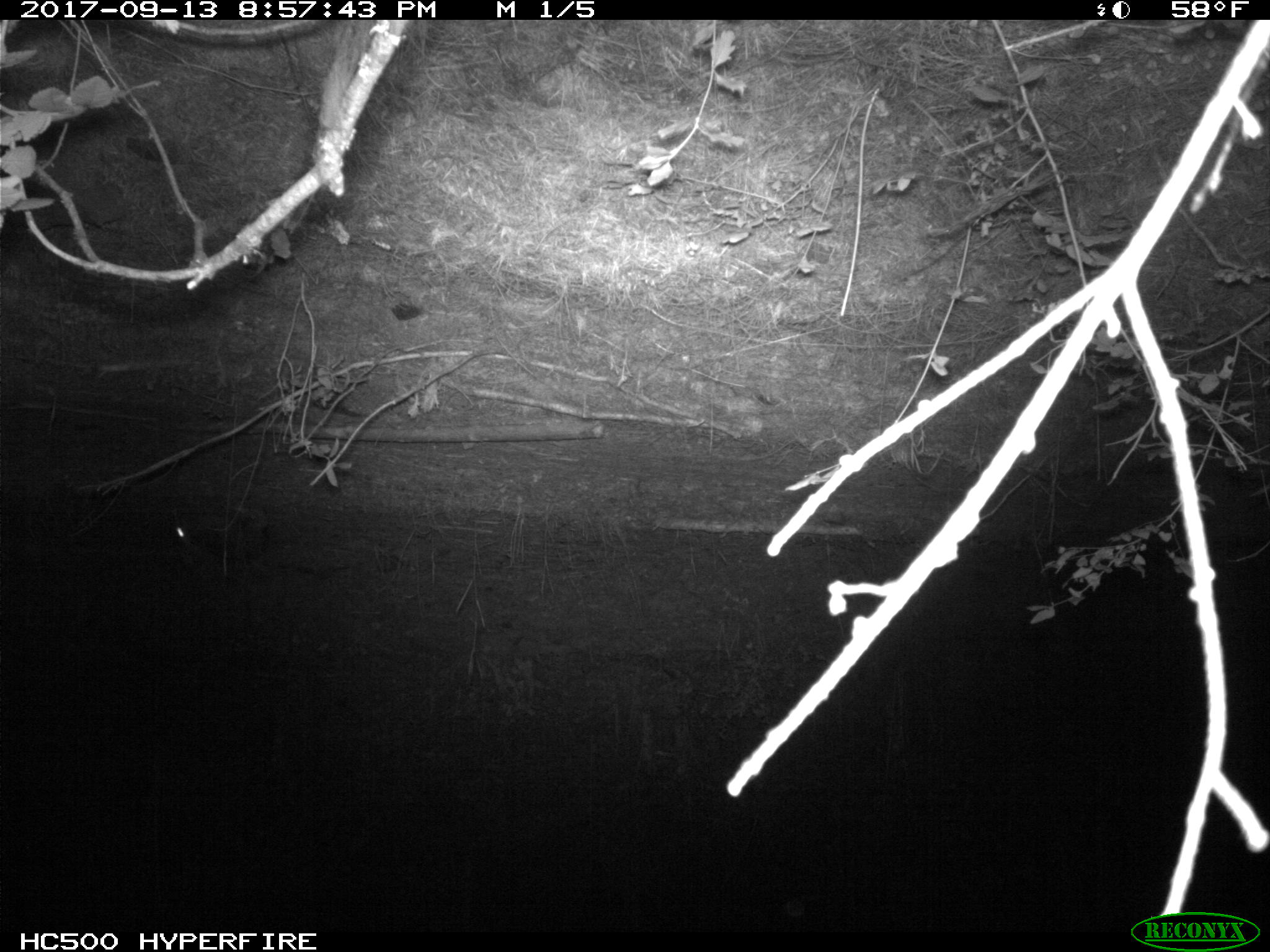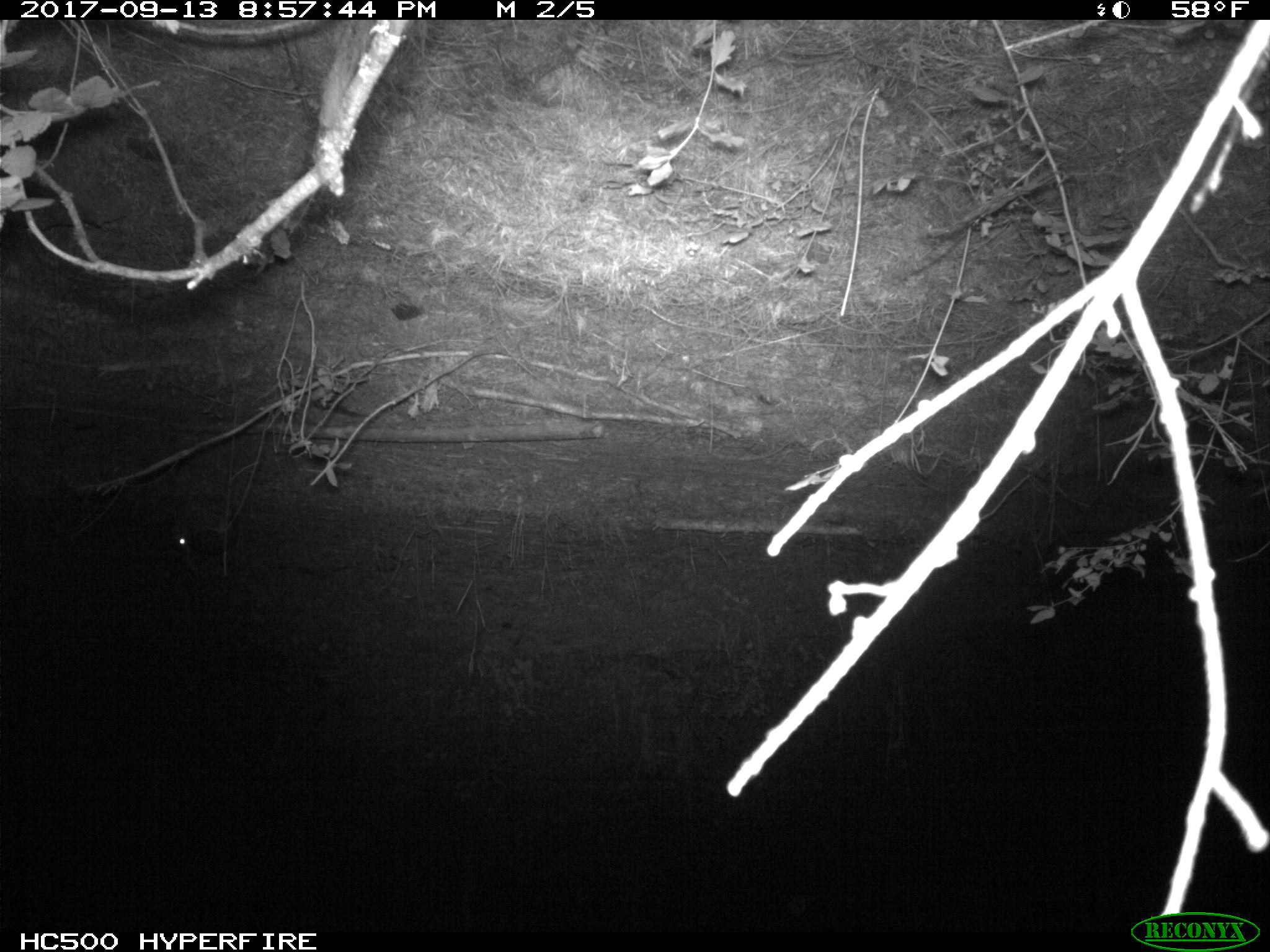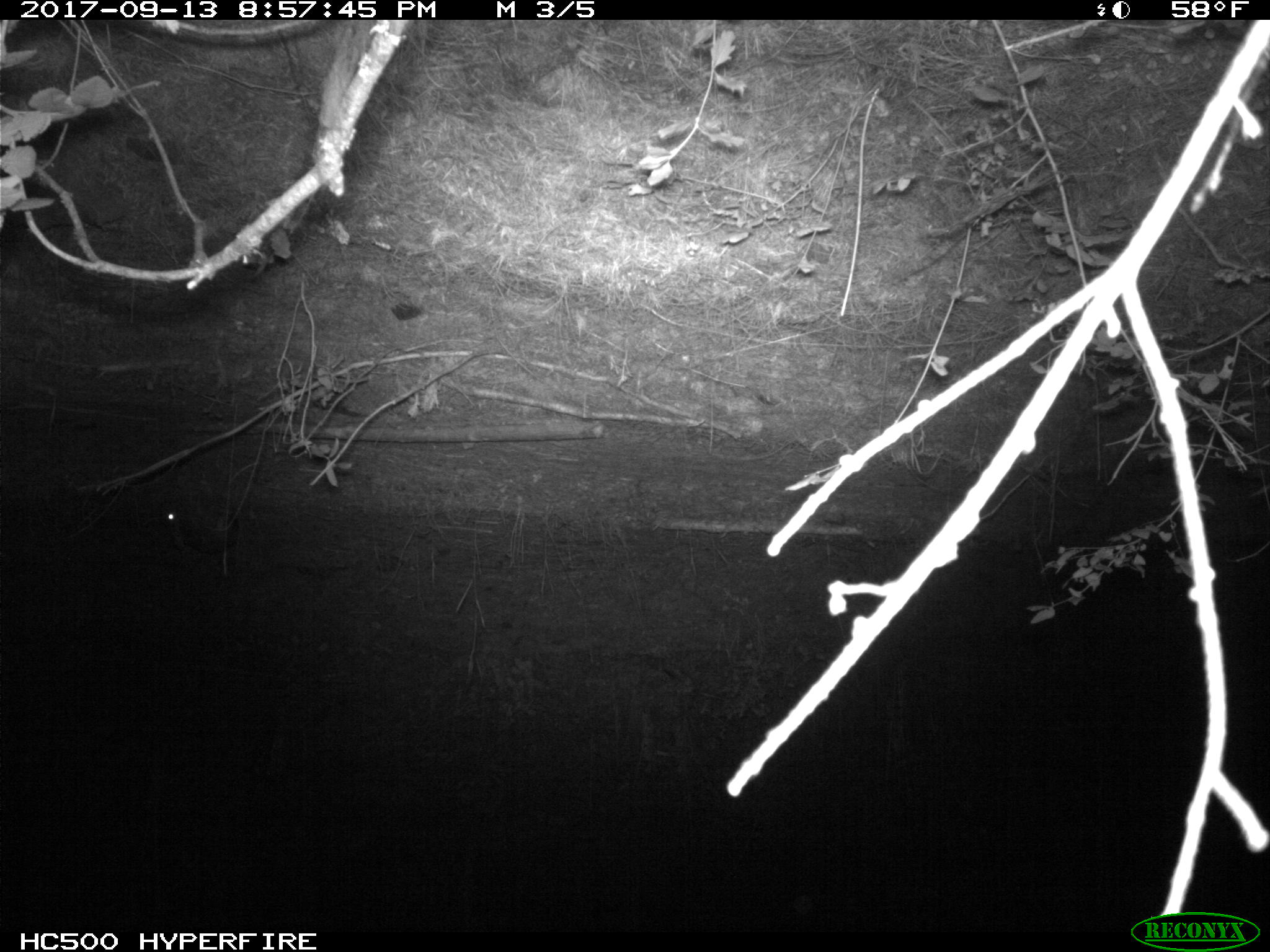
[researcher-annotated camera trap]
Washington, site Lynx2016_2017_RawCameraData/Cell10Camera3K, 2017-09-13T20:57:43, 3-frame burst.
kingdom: Animalia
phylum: Chordata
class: Mammalia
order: Lagomorpha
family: Leporidae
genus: Lepus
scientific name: Lepus americanus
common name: snowshoe hare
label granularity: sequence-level